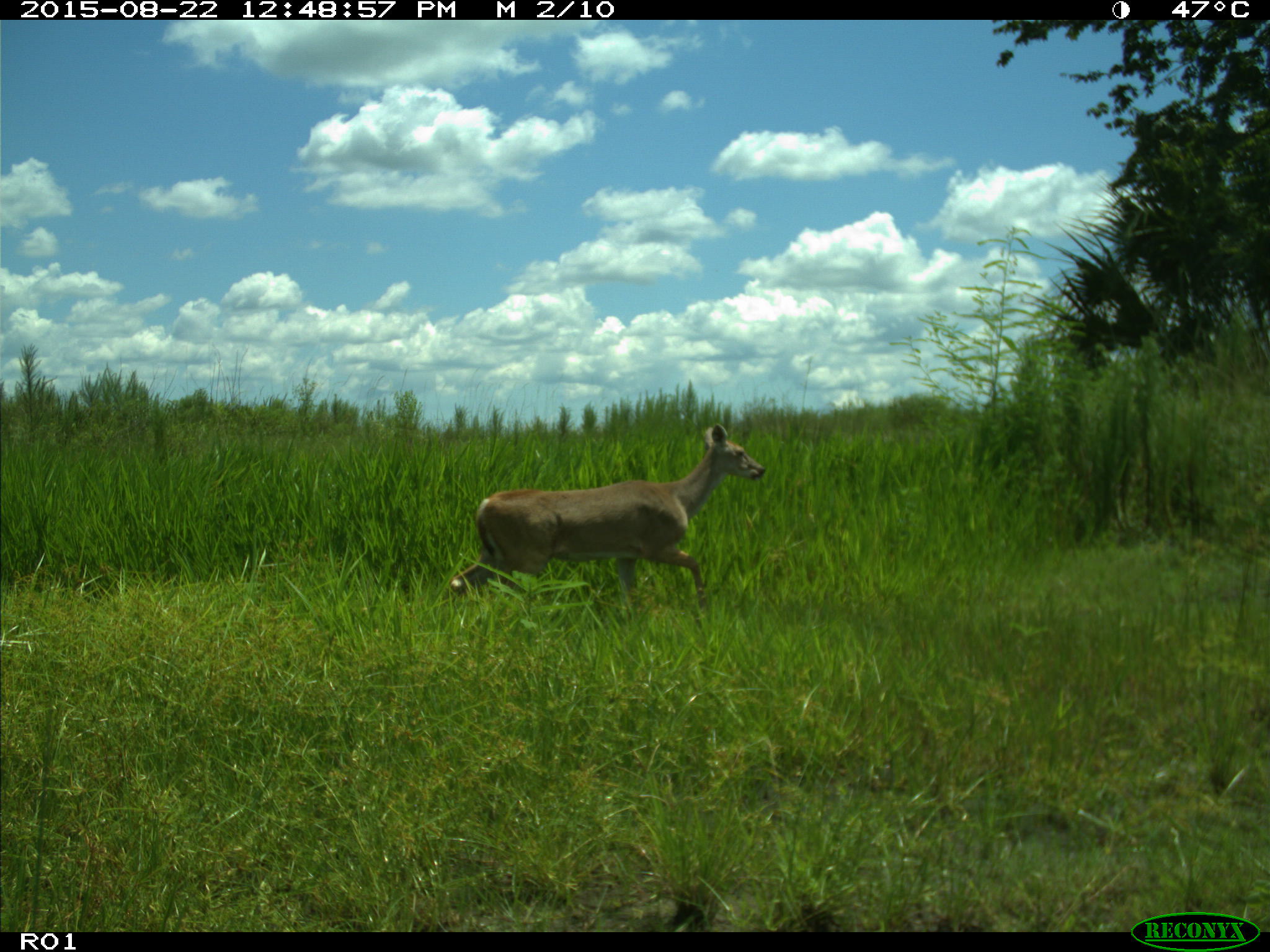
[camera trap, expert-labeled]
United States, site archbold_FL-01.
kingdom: Animalia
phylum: Chordata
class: Mammalia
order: Artiodactyla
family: Cervidae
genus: Odocoileus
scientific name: Odocoileus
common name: deer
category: unidentified deer